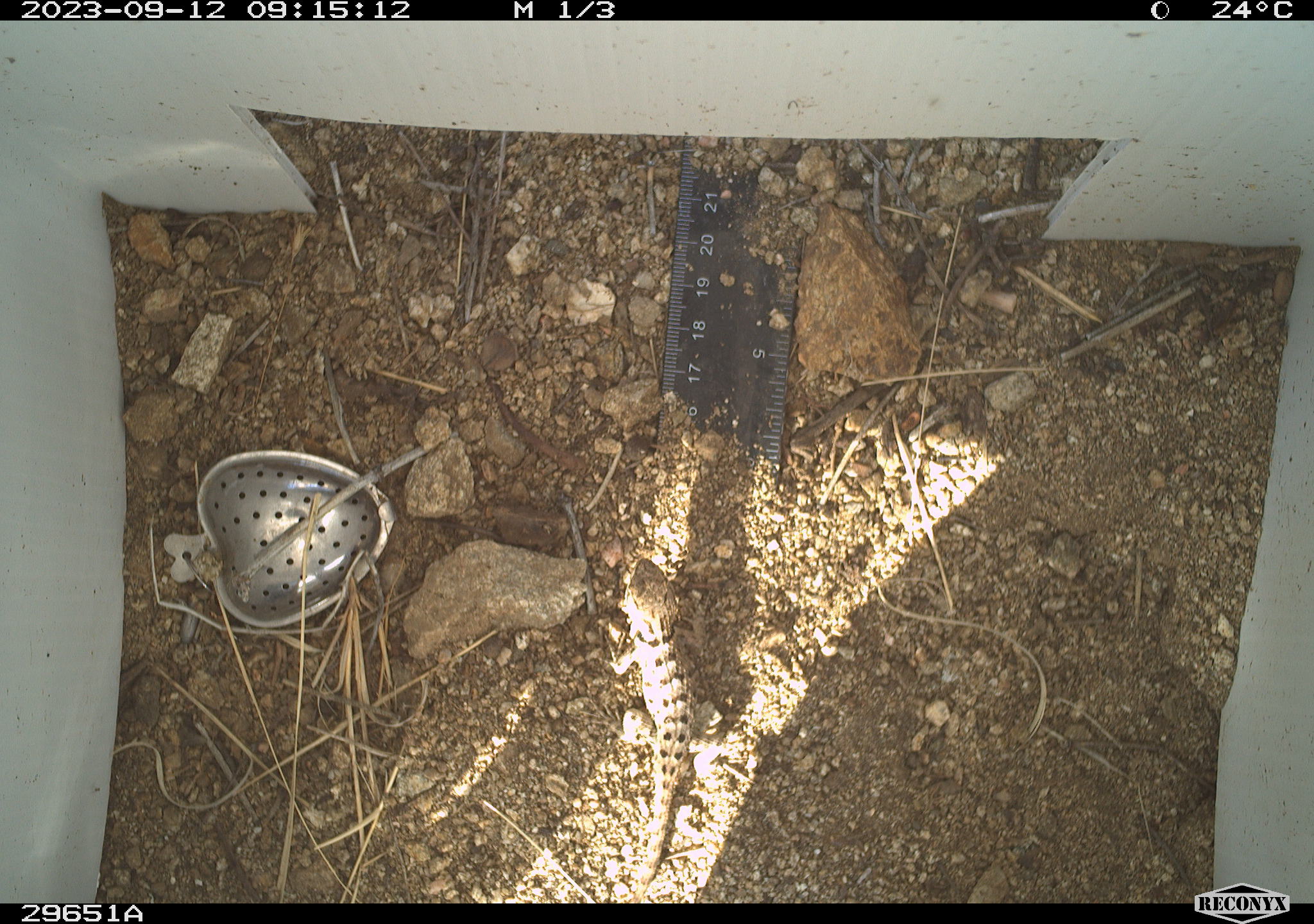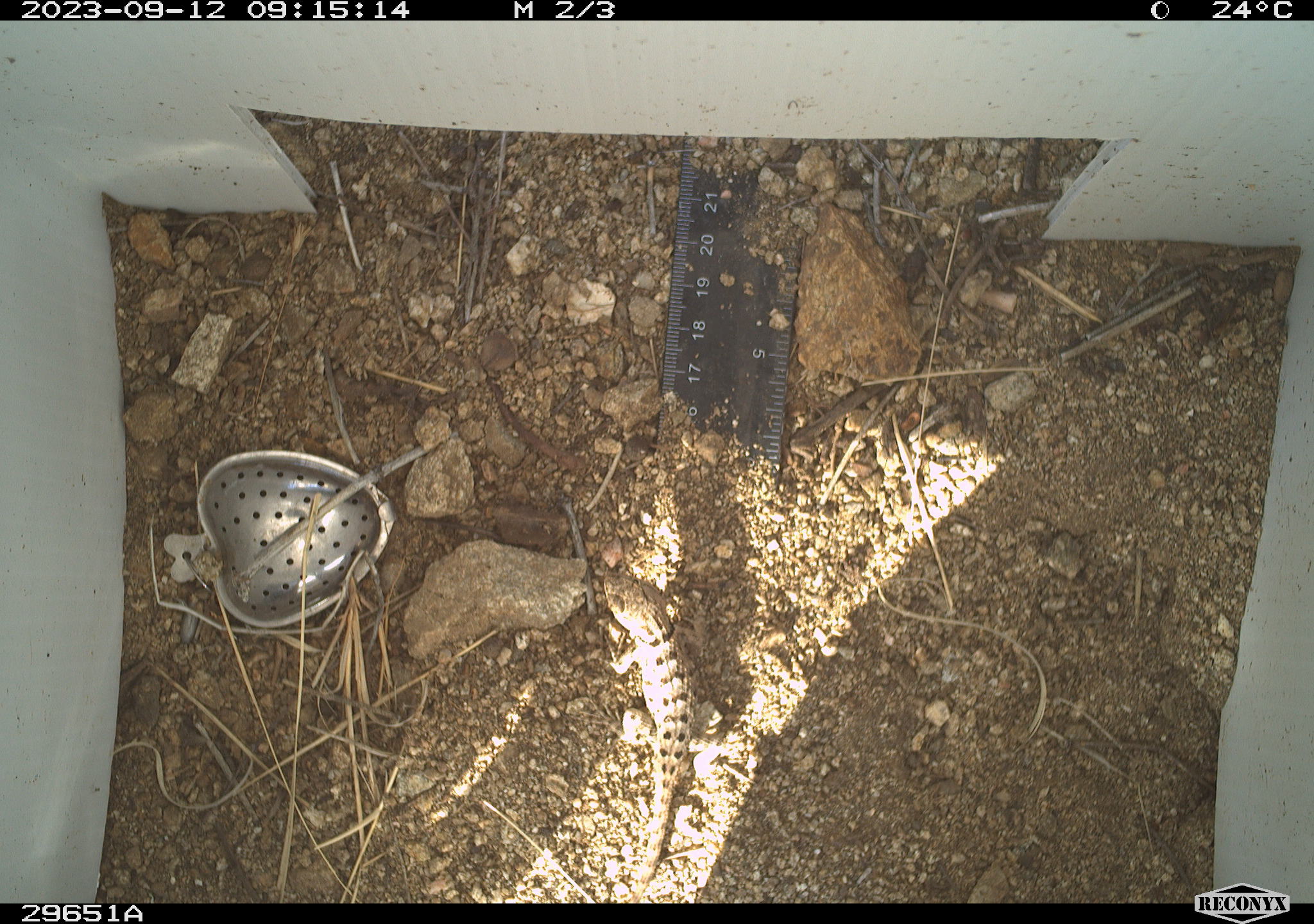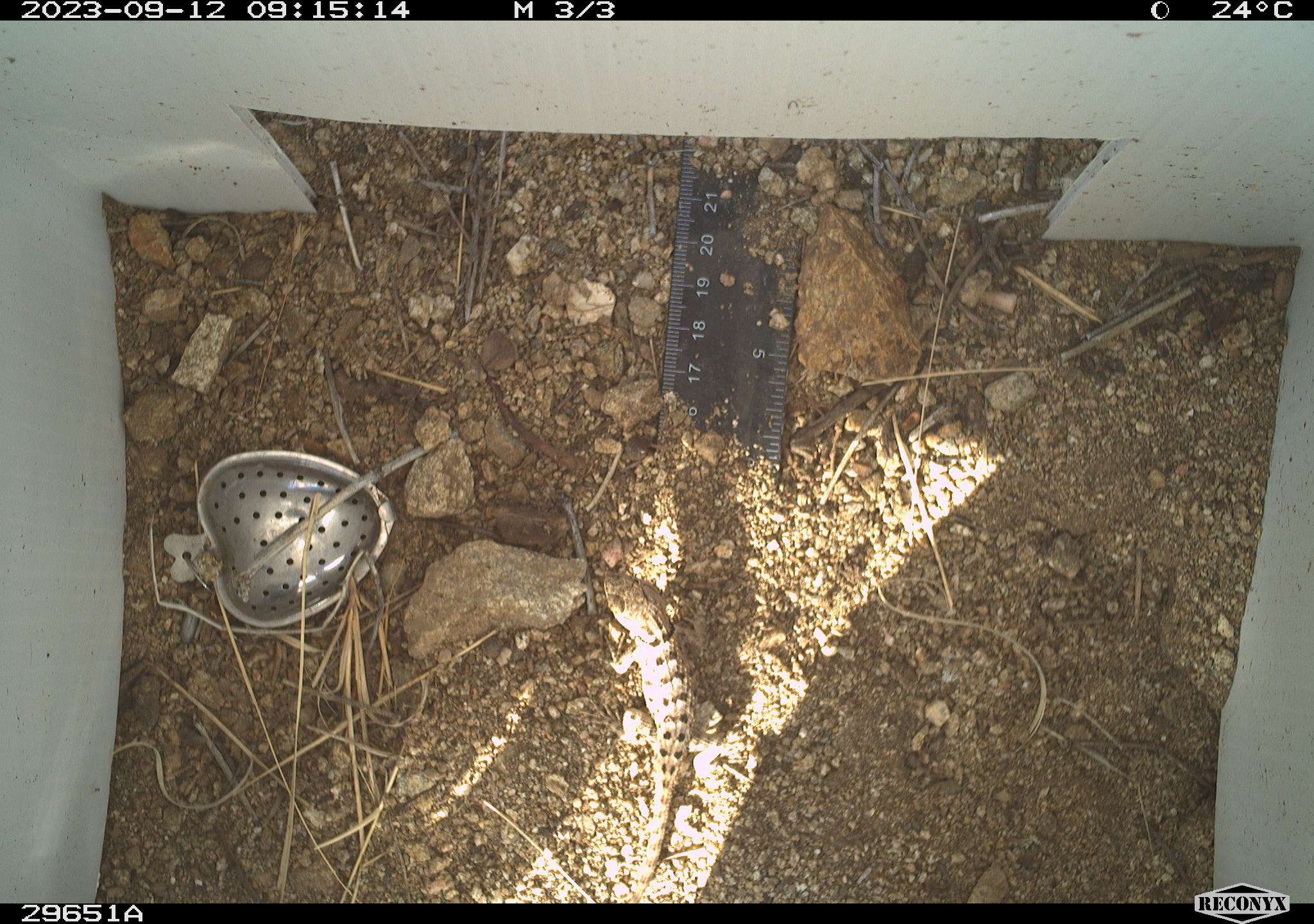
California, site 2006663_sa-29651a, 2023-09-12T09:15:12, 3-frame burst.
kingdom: Animalia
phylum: Chordata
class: Reptilia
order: Squamata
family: Phrynosomatidae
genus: Sceloporus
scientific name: Sceloporus uniformis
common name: yellow-backed spiny lizard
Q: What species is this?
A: Yellow-backed spiny lizard (Sceloporus uniformis).